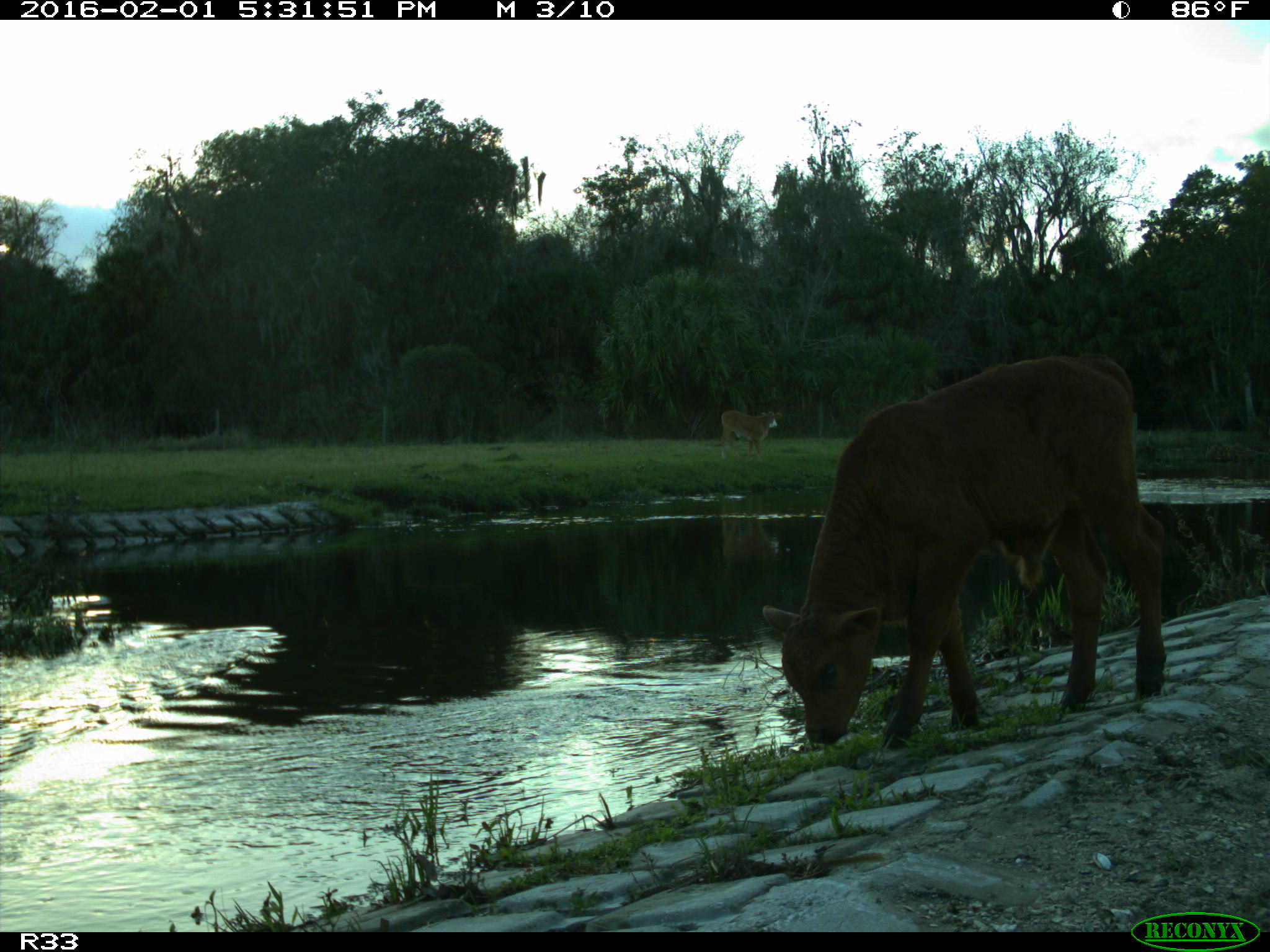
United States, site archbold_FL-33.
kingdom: Animalia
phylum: Chordata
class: Mammalia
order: Artiodactyla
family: Bovidae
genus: Bos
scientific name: Bos taurus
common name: domestic cow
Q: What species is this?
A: Bos taurus (domestic cow).